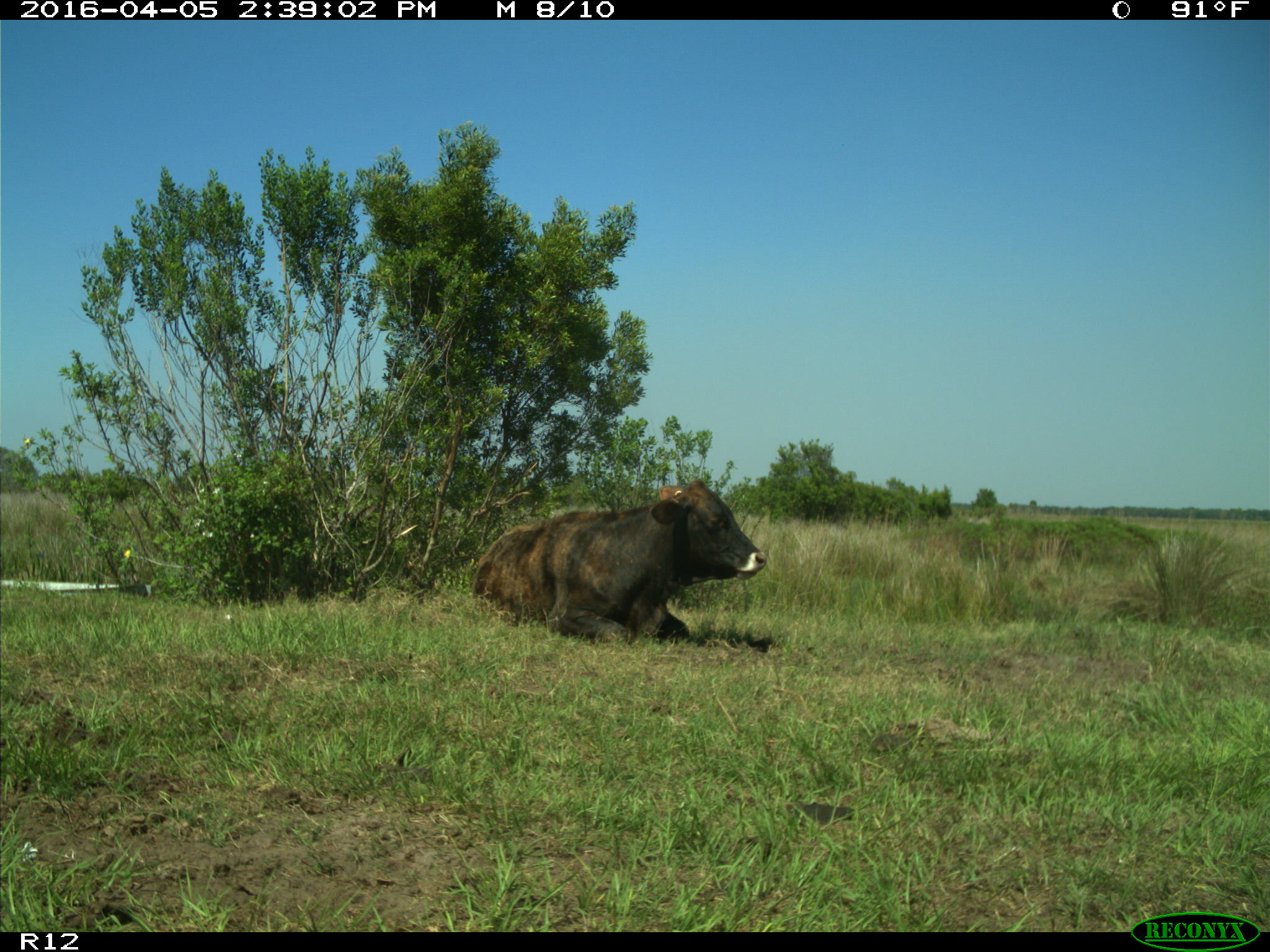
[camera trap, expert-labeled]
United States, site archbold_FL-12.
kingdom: Animalia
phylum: Chordata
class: Mammalia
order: Artiodactyla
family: Bovidae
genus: Bos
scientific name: Bos taurus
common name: domestic cow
Bos taurus (domestic cow).